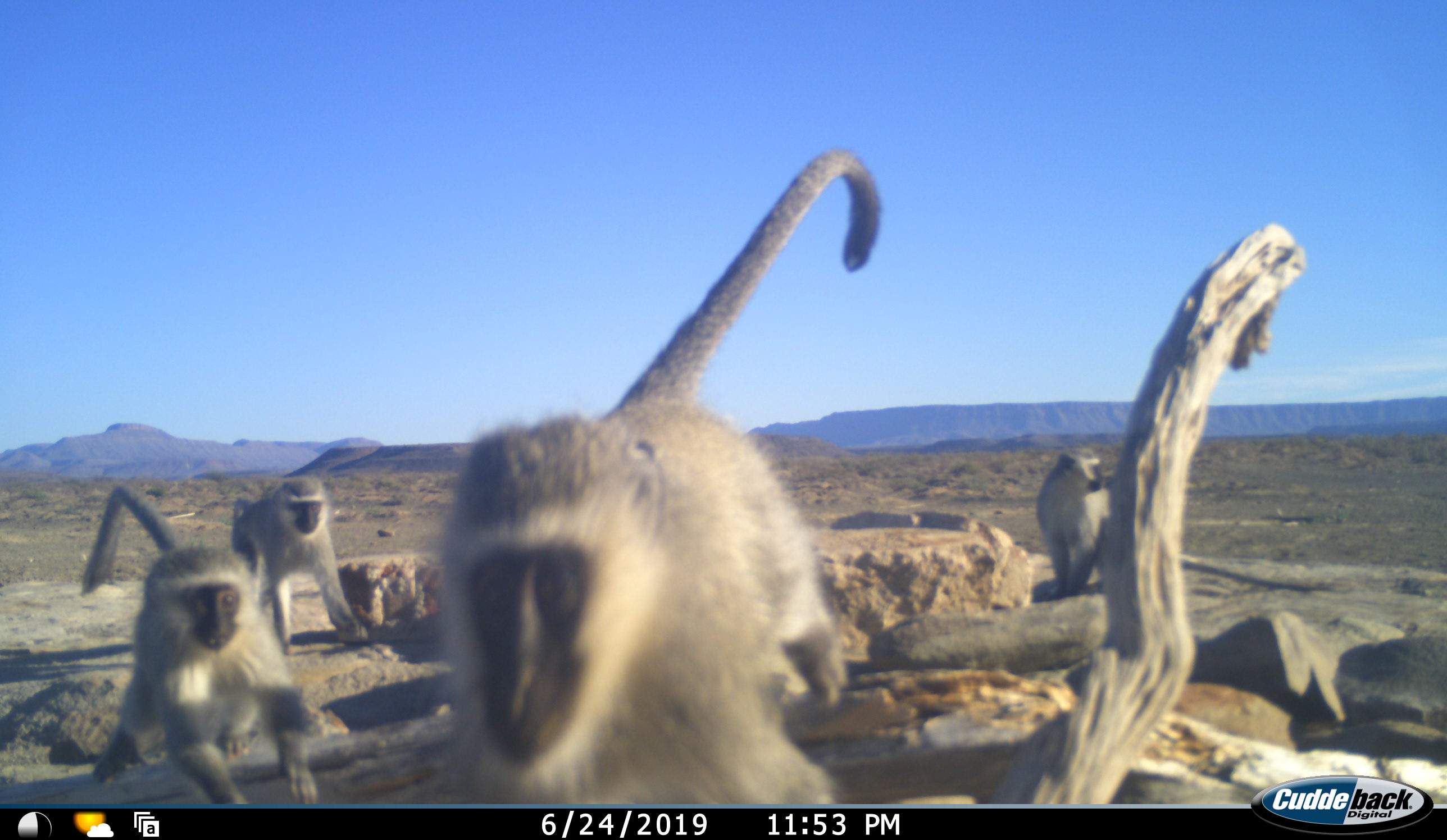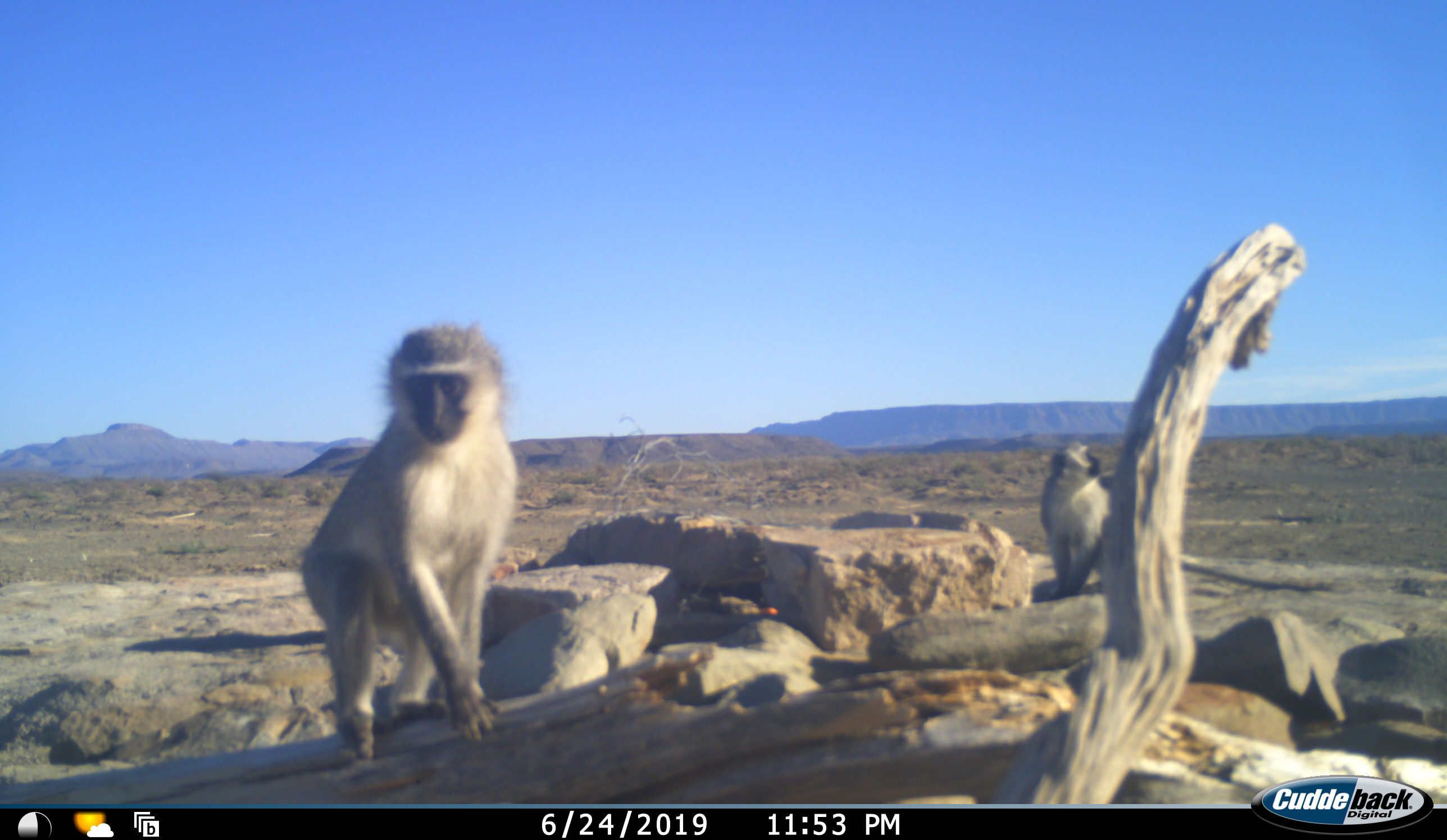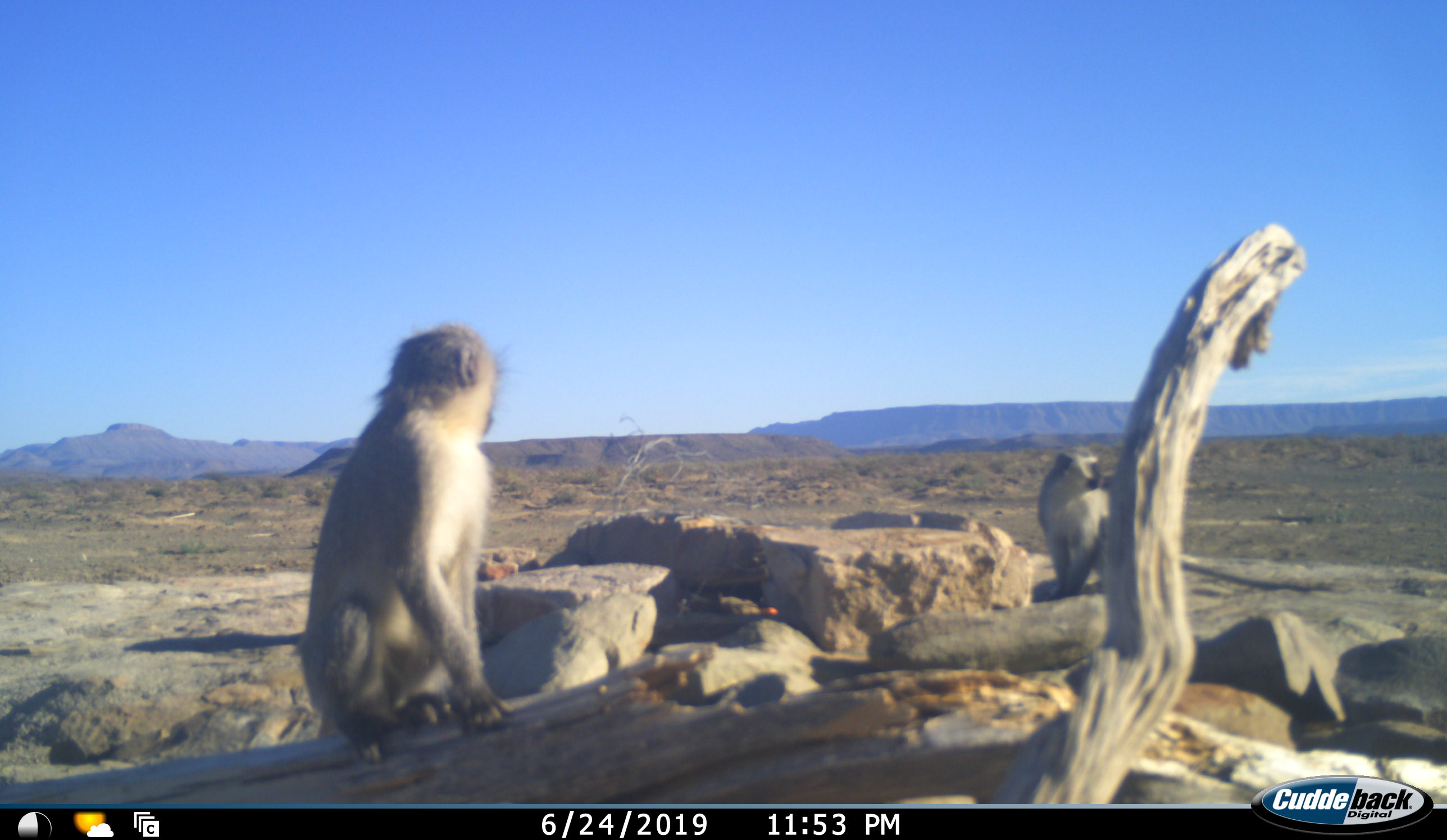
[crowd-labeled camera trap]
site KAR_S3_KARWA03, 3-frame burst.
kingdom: Animalia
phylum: Chordata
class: Mammalia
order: Primates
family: Cercopithecidae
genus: Chlorocebus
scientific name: Chlorocebus pygerythrus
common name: vervet monkey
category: monkeyvervet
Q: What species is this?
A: Monkeyvervet (vervet monkey) (Chlorocebus pygerythrus).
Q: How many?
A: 4.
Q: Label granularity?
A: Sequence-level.